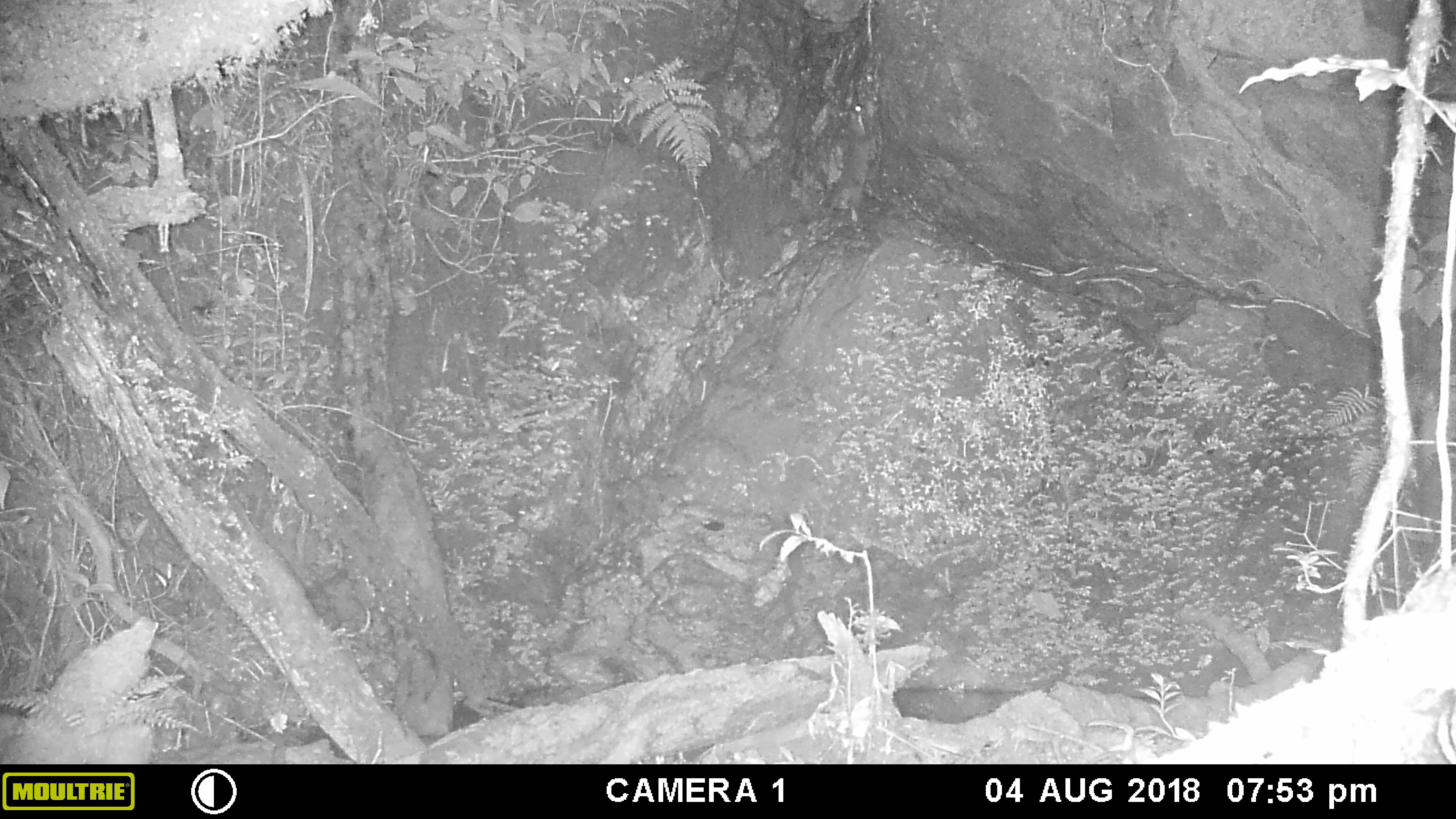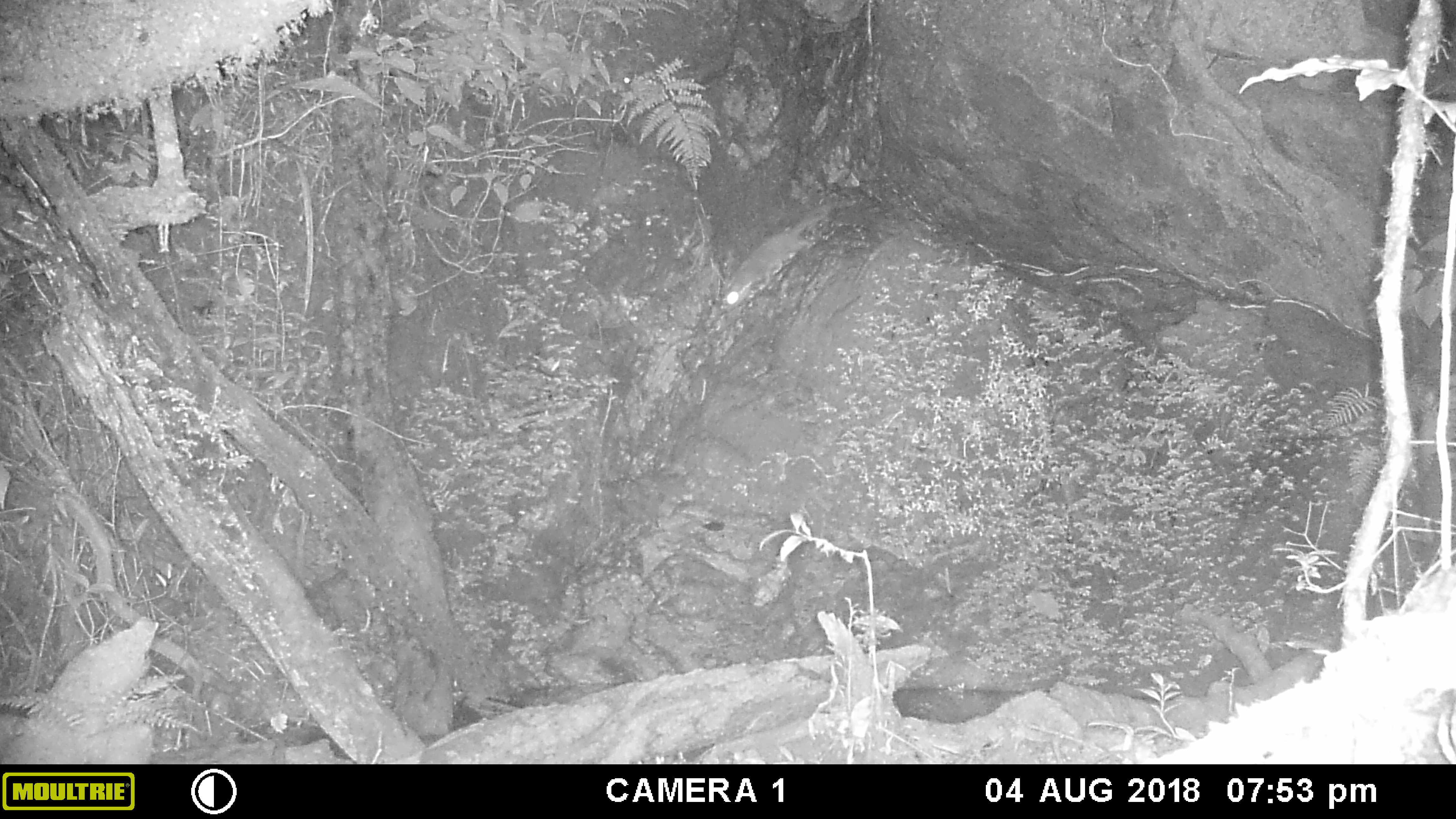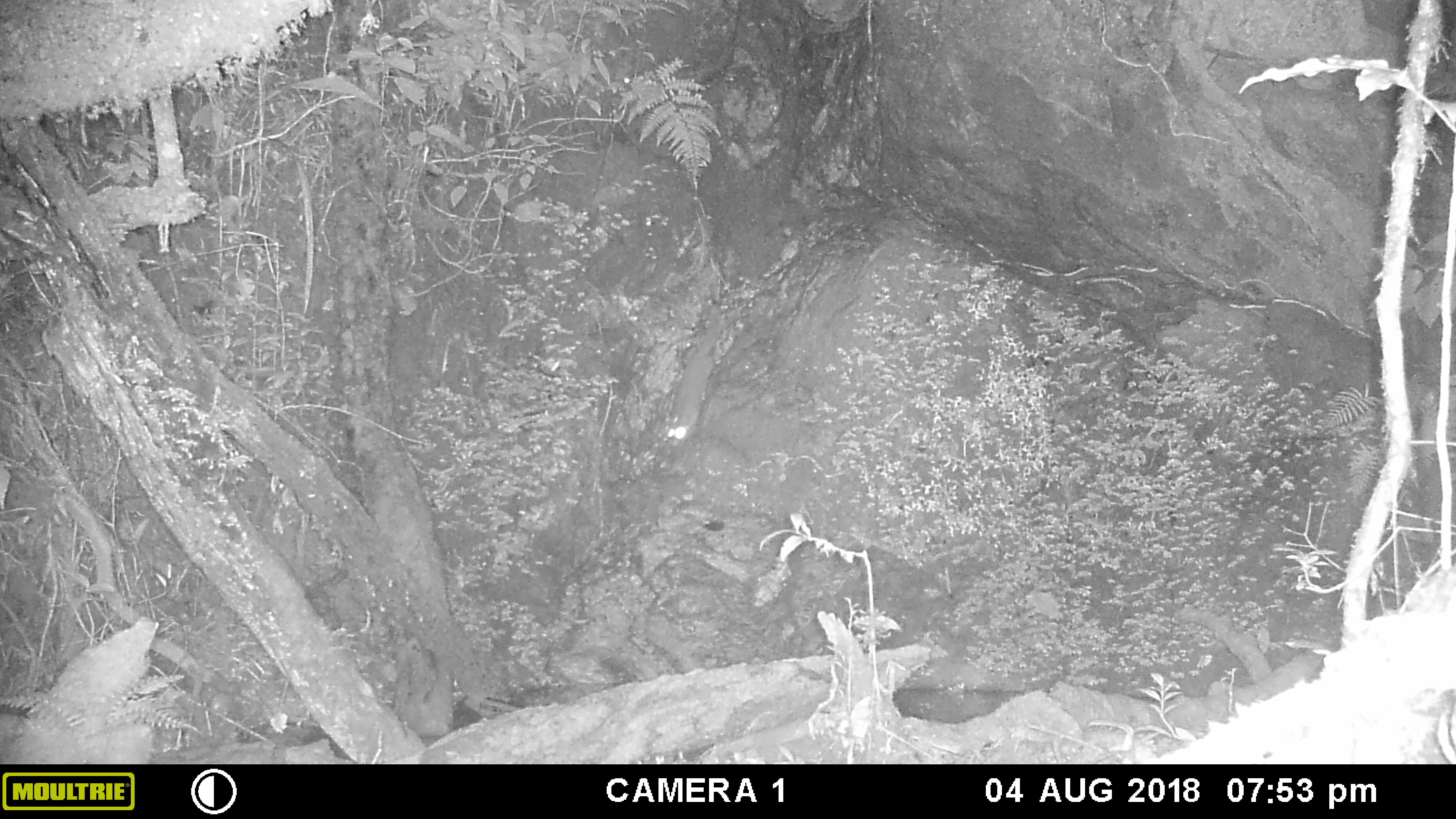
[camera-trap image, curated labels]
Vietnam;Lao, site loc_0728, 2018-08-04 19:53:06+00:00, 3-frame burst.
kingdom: Animalia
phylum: Chordata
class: Mammalia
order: Rodentia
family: Muridae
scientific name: Muridae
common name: old-world mice and rats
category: unidentified murid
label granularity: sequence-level